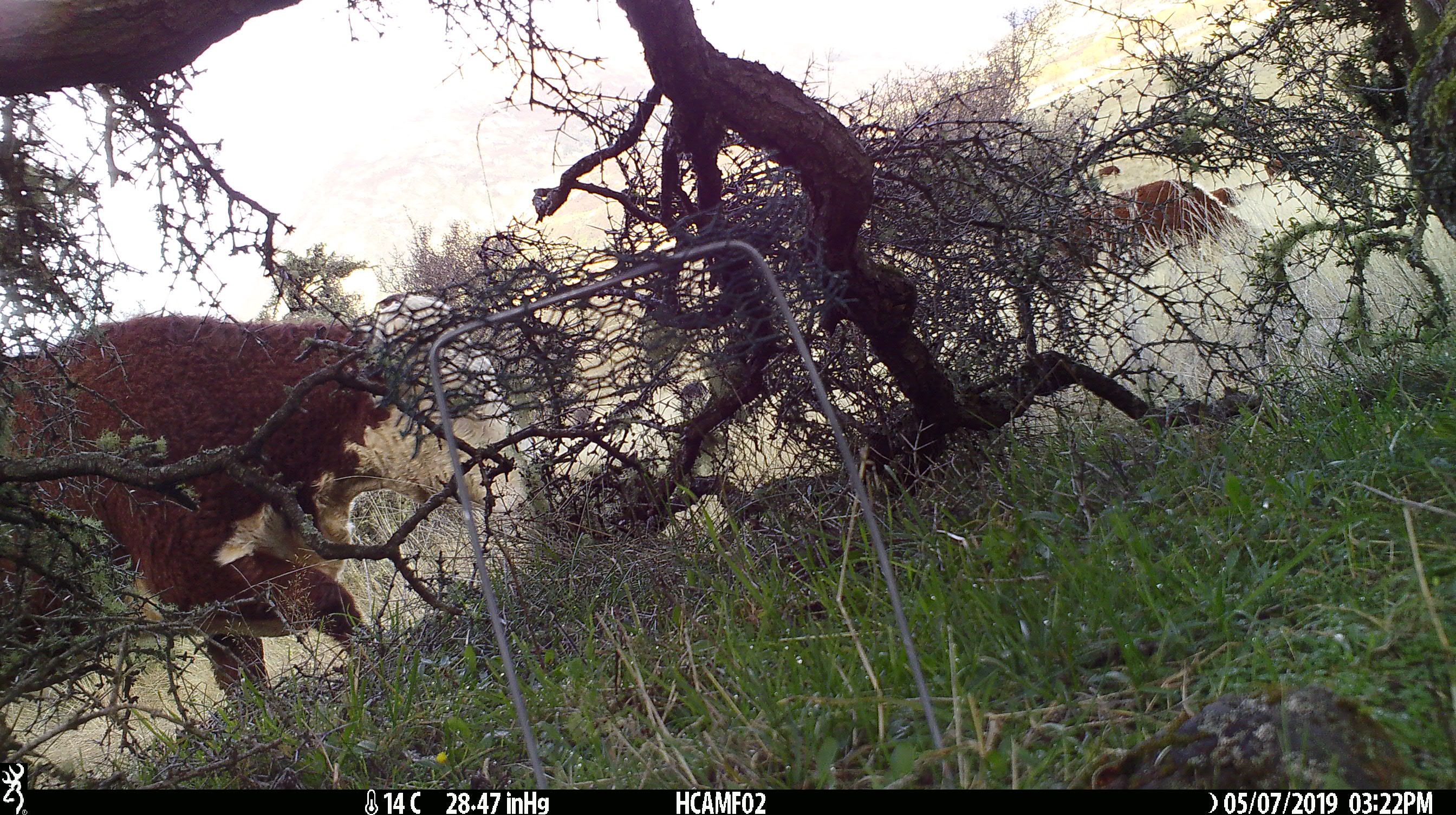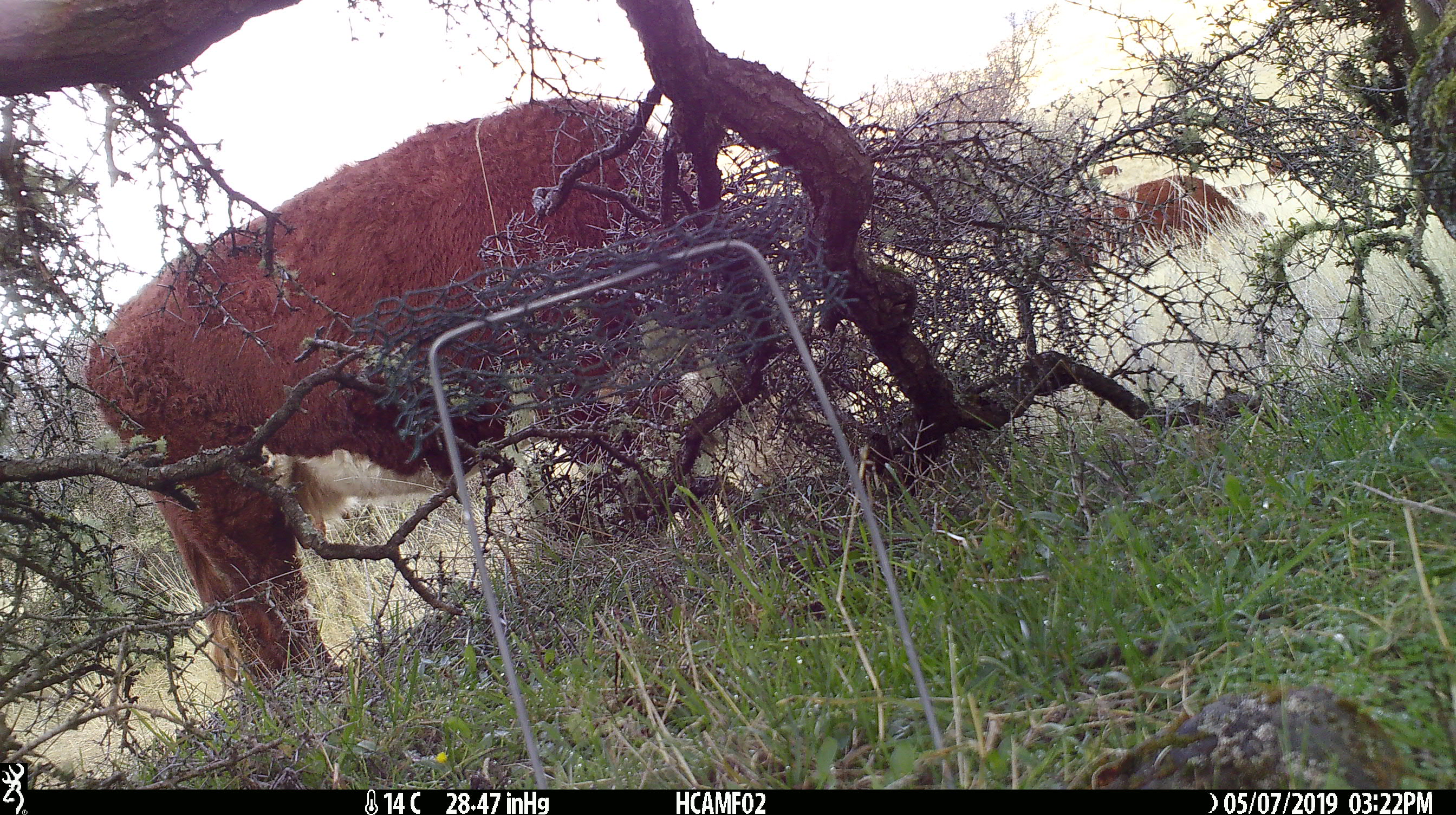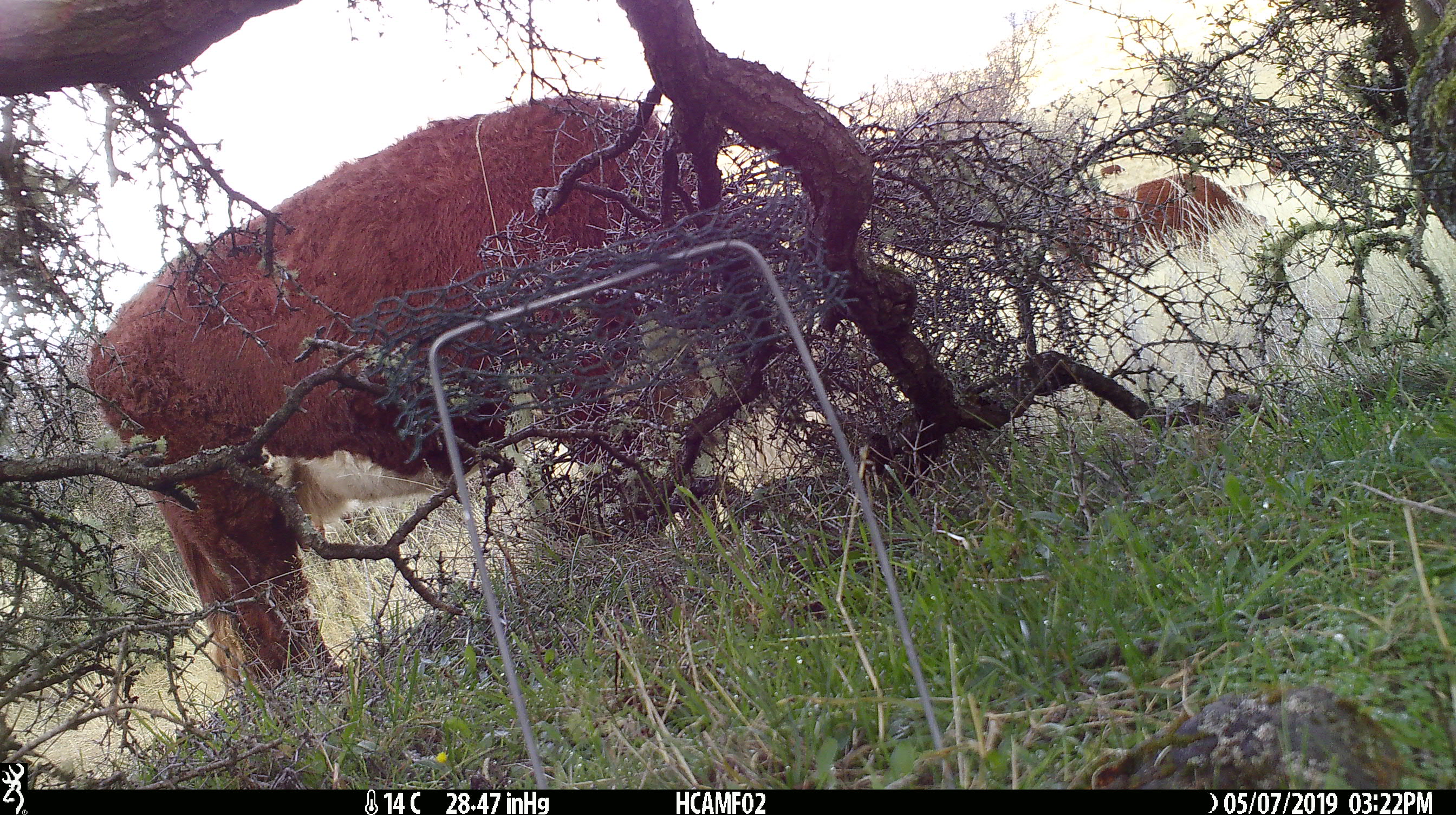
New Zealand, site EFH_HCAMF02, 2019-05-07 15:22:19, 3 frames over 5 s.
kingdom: Animalia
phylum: Chordata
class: Mammalia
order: Artiodactyla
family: Bovidae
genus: Bos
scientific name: Bos taurus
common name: domestic cow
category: cow